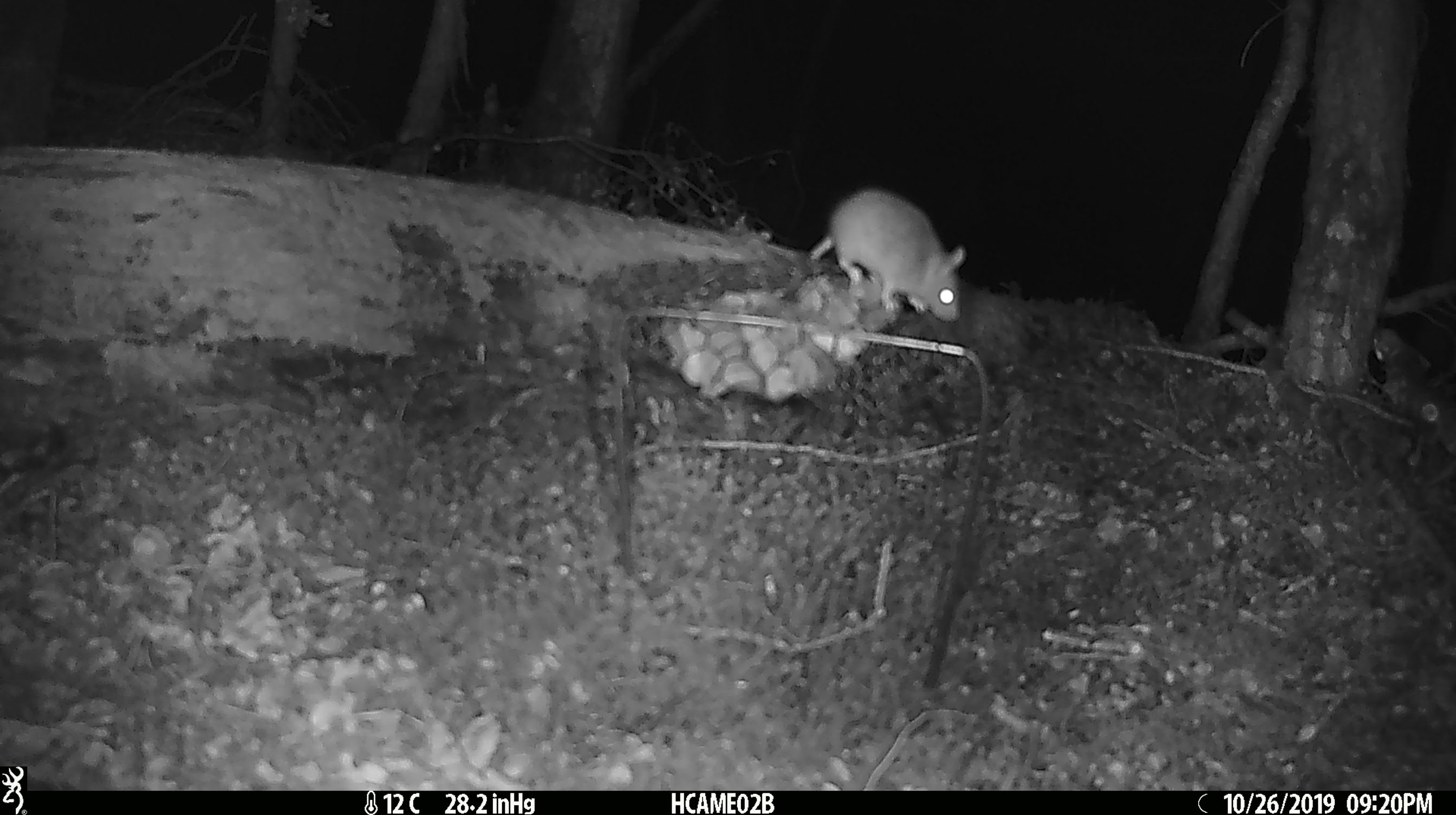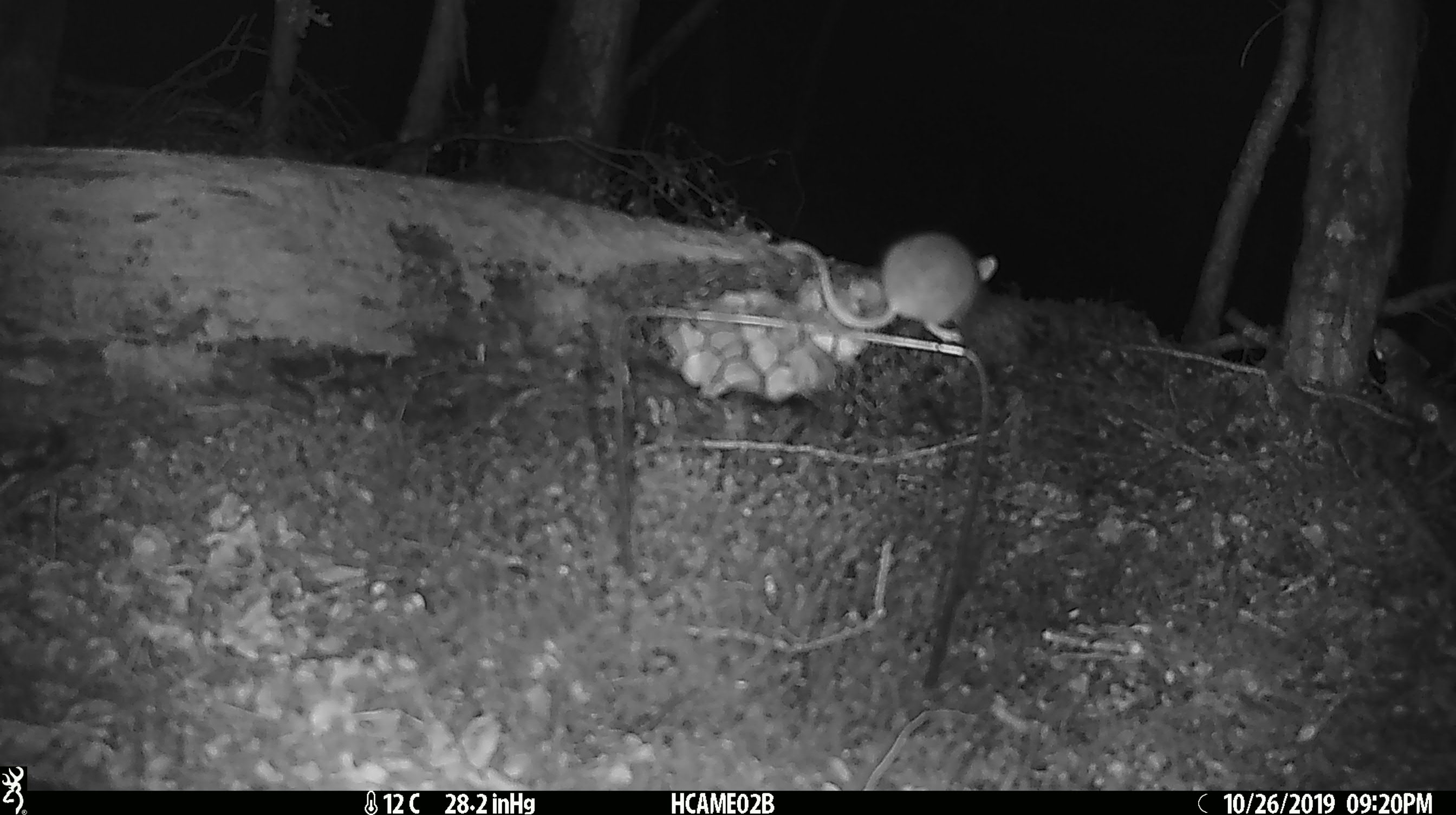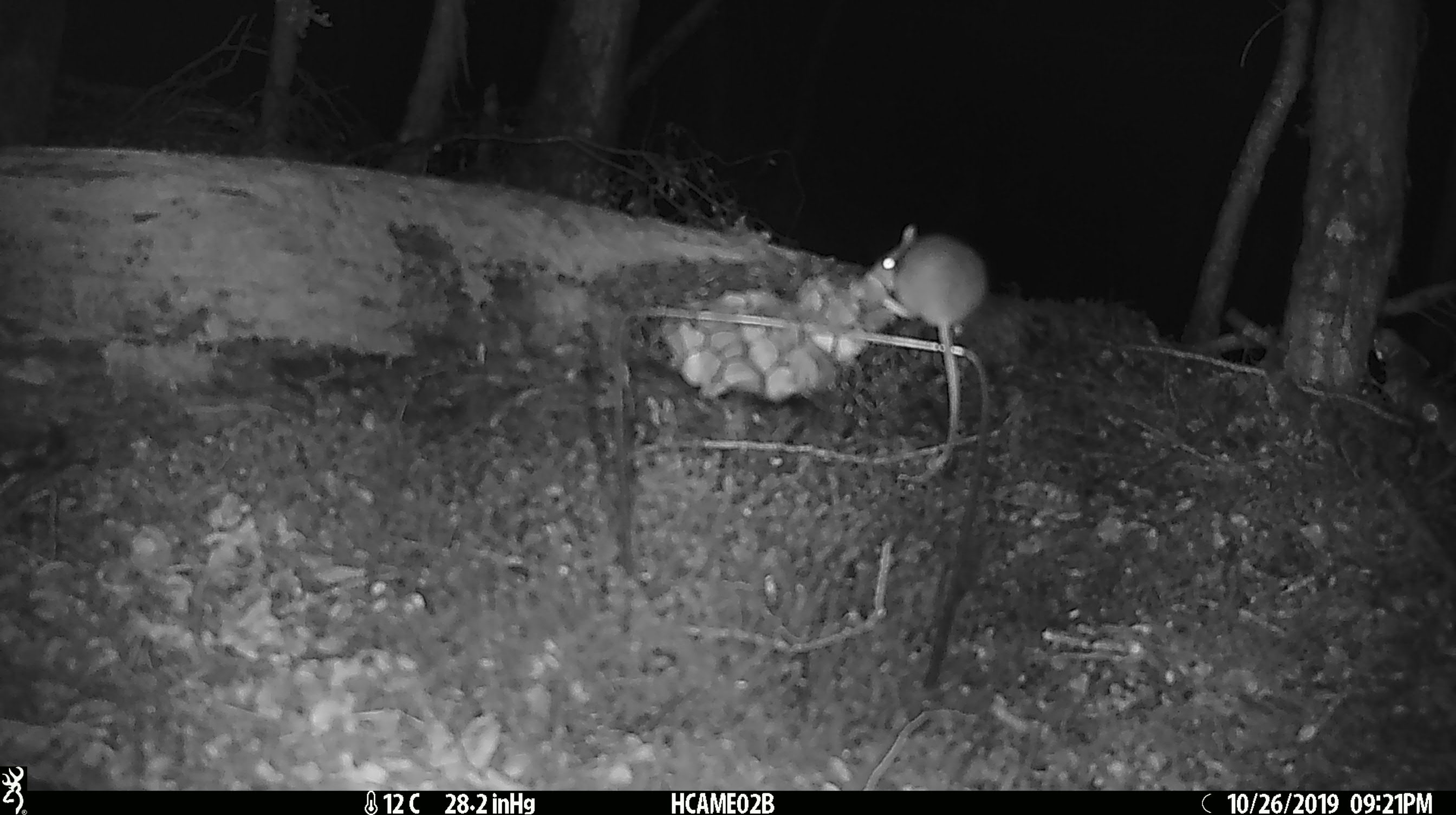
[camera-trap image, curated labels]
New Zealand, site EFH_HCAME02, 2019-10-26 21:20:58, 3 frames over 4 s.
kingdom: Animalia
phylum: Chordata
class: Mammalia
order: Rodentia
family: Muridae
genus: Mus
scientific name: Mus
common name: mouse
Mouse (Mus).